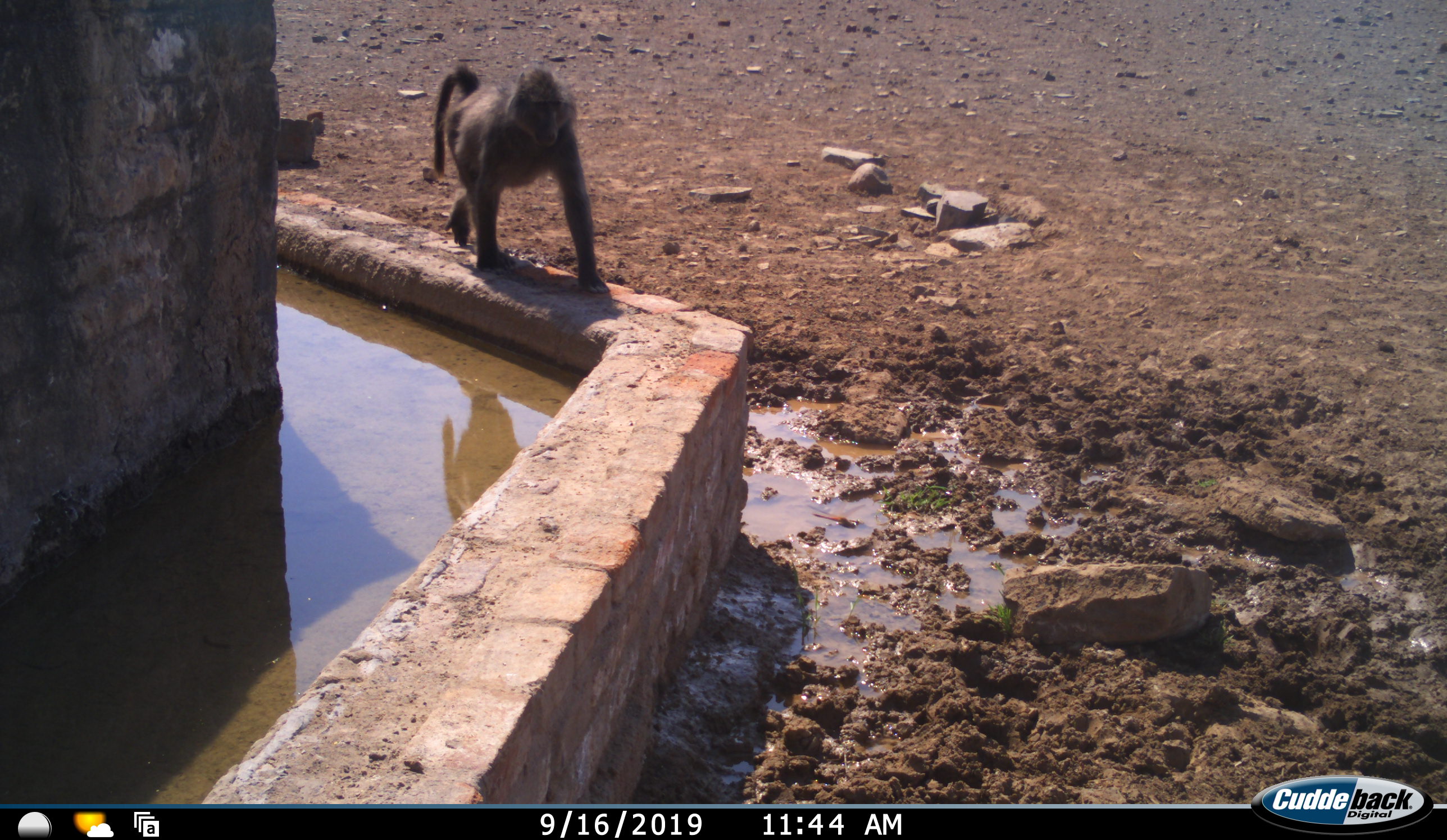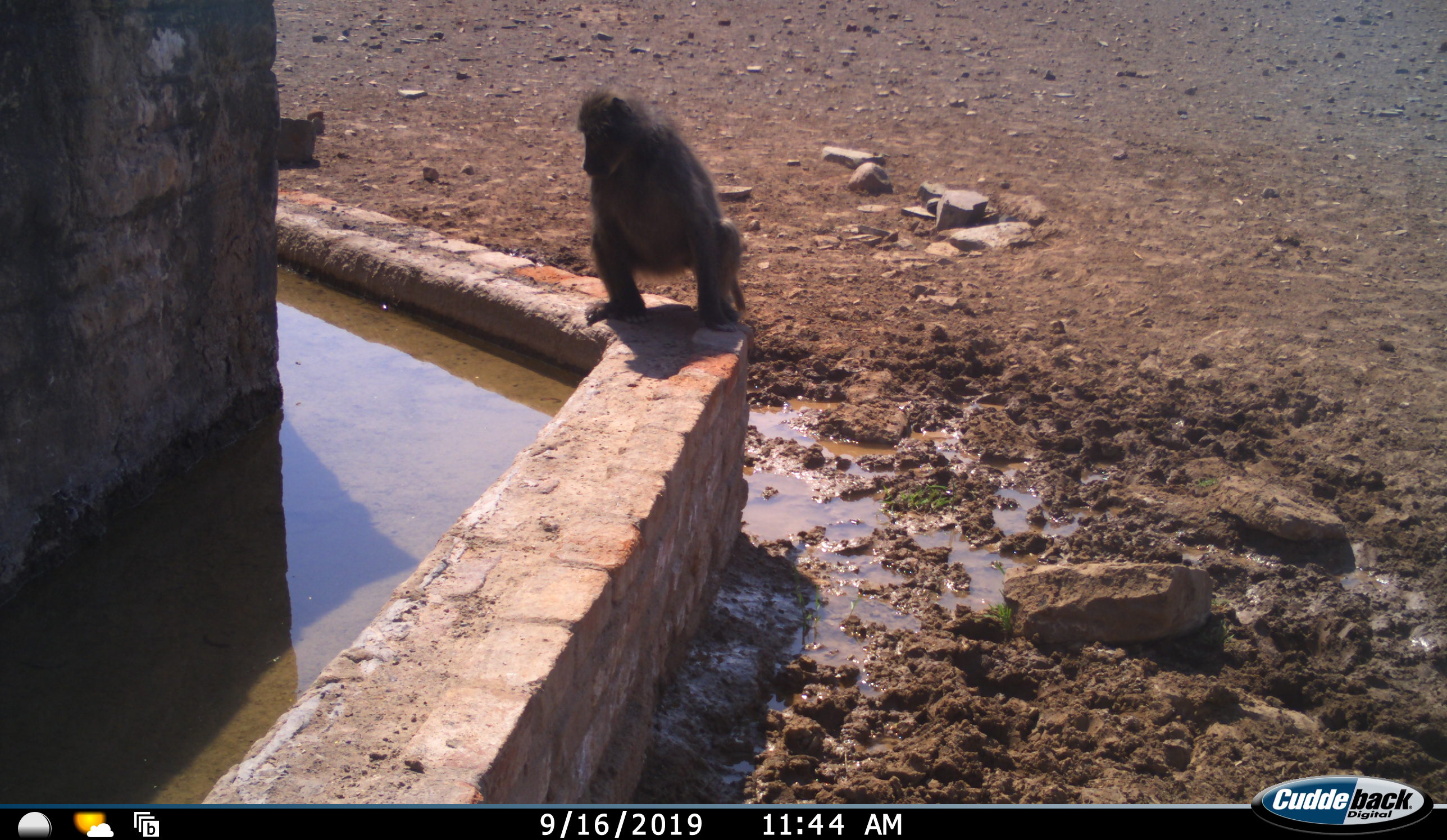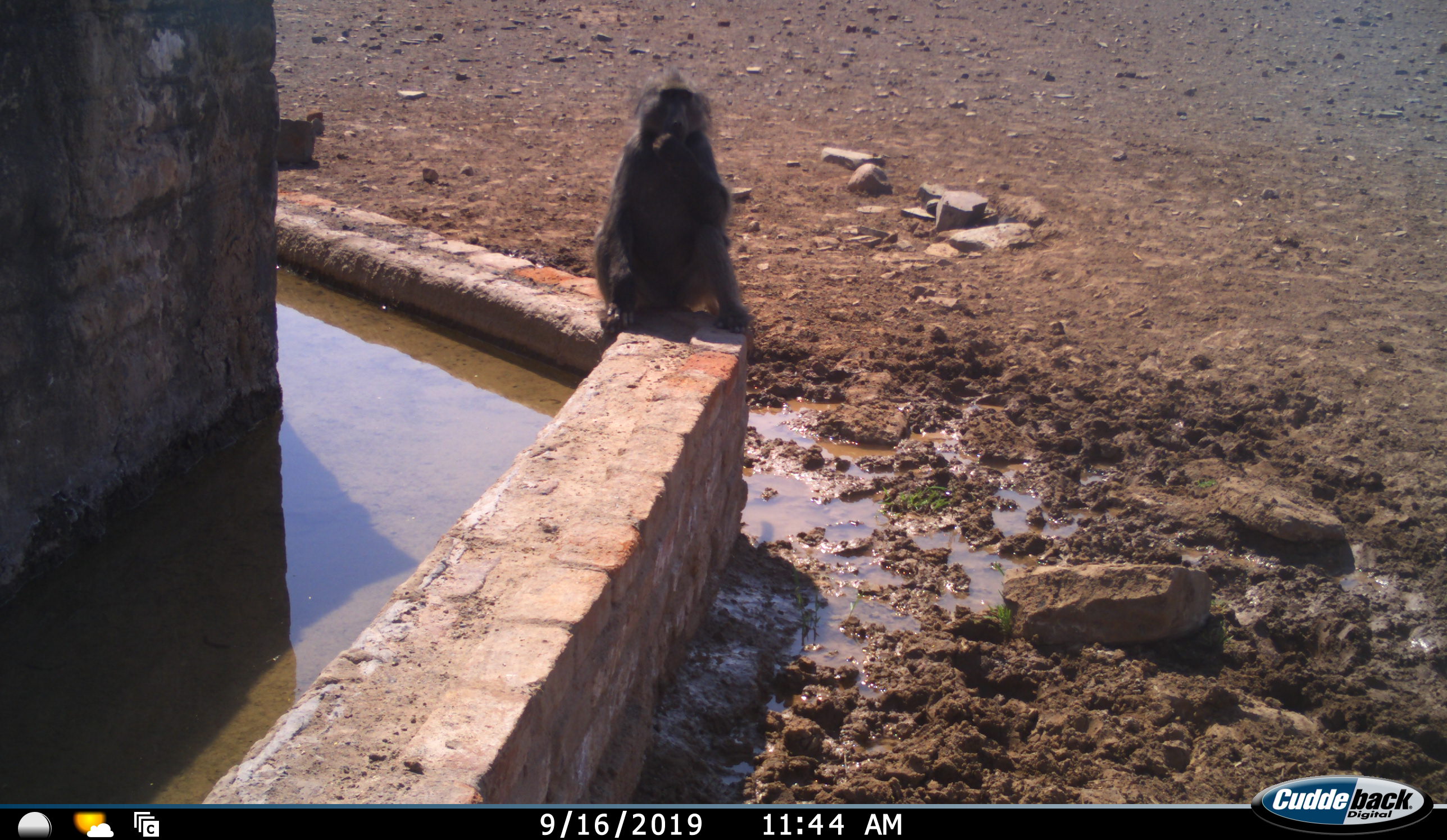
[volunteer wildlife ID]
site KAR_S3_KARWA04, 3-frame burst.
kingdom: Animalia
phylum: Chordata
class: Mammalia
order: Primates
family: Cercopithecidae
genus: Papio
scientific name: Papio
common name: baboon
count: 1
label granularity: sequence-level